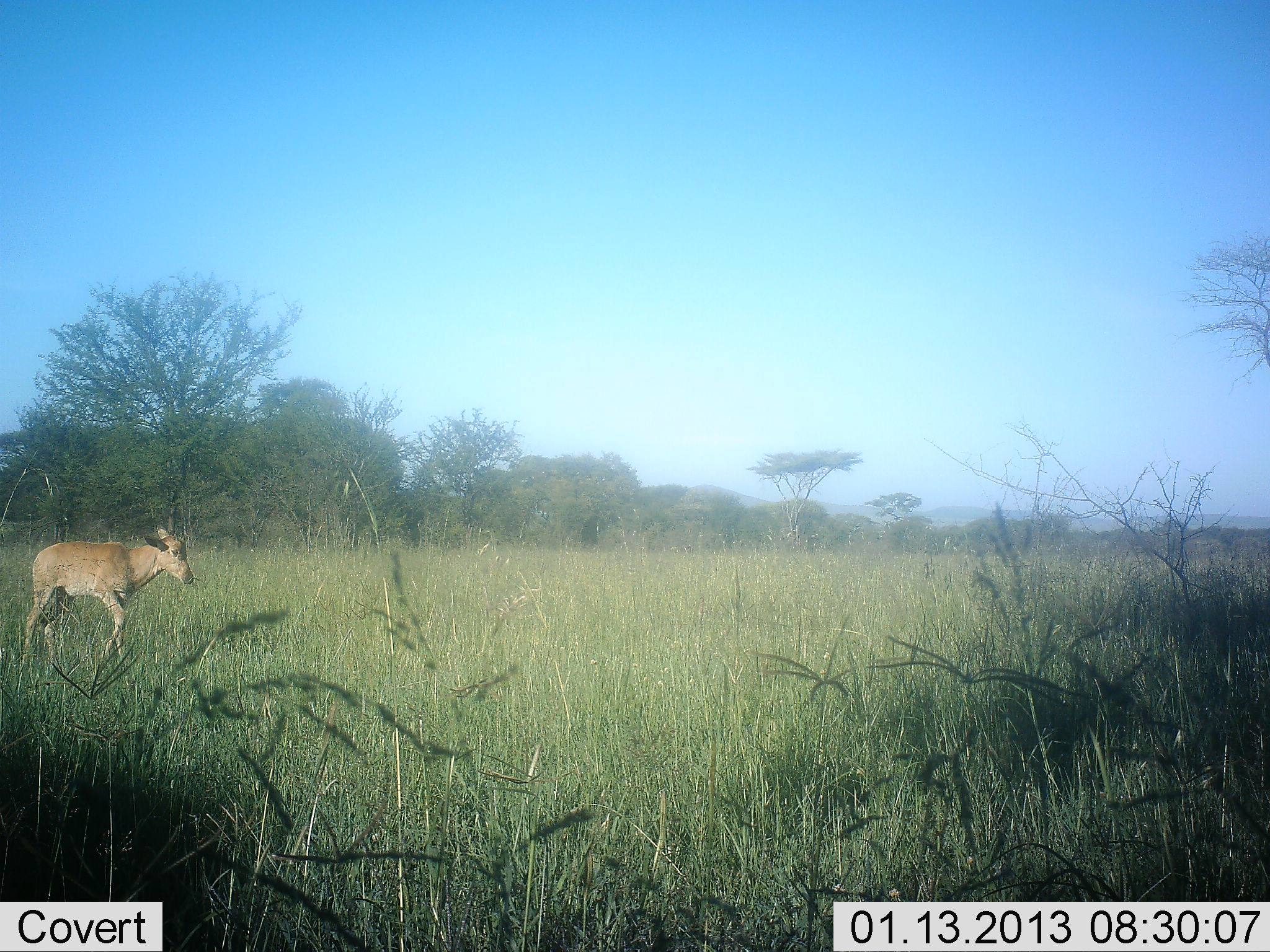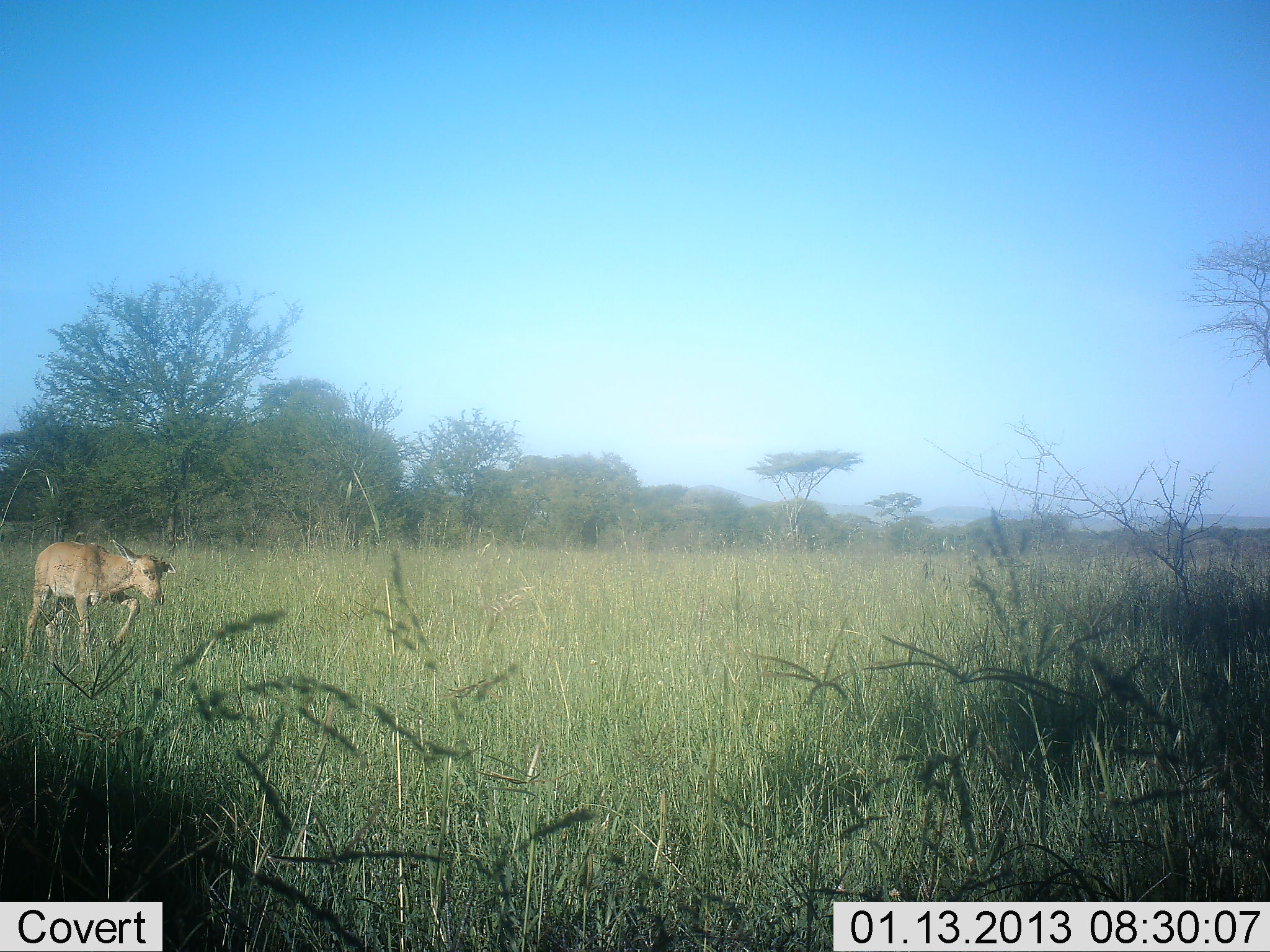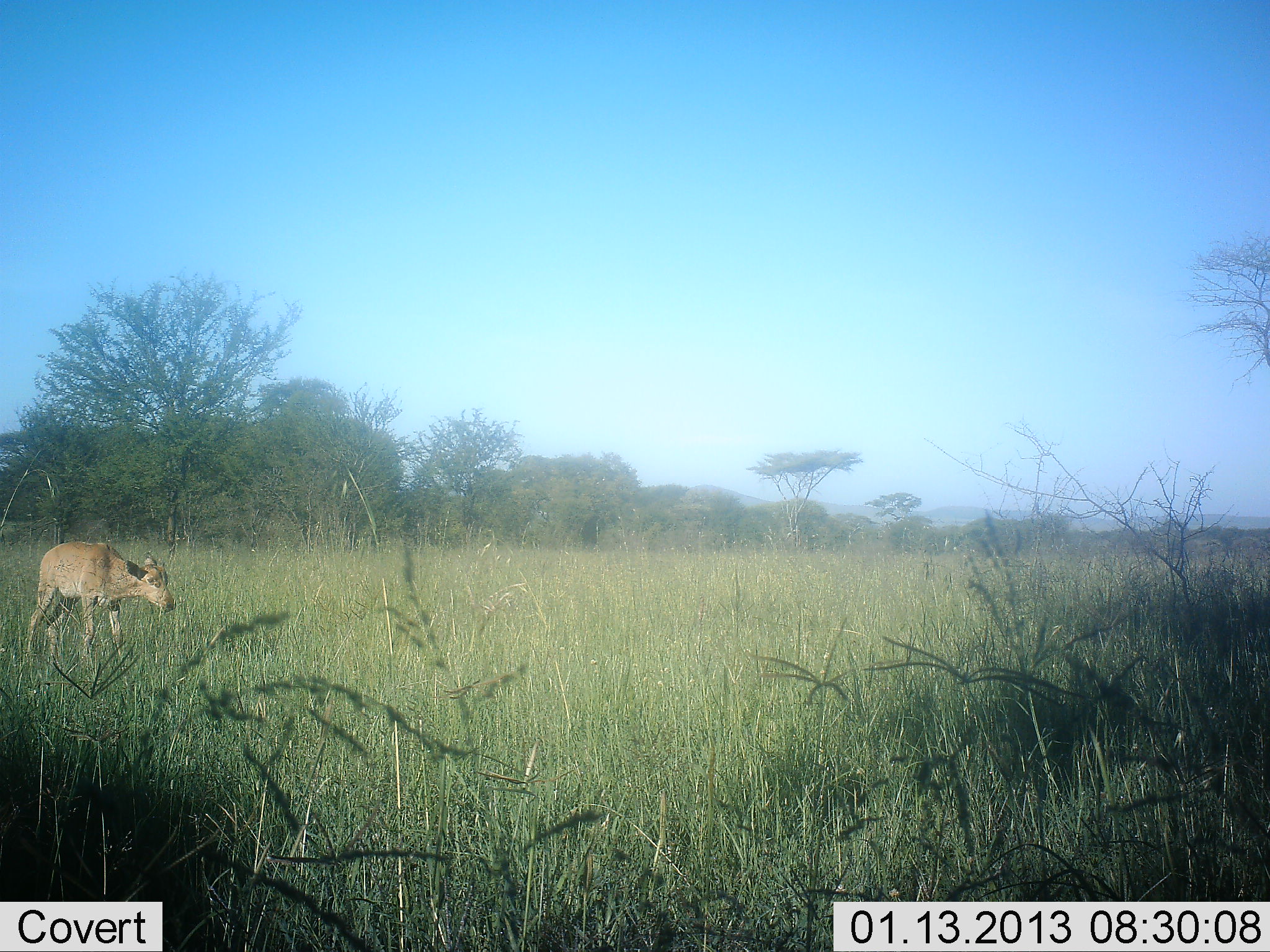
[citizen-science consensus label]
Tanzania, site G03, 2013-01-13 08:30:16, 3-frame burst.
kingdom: Animalia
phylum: Chordata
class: Mammalia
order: Artiodactyla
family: Bovidae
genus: Alcelaphus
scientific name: Alcelaphus buselaphus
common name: hartebeest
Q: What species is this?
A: Hartebeest (Alcelaphus buselaphus).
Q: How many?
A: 1.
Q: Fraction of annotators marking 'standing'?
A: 53%.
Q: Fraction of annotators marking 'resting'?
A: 0%.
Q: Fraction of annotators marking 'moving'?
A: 47%.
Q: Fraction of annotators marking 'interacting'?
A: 0%.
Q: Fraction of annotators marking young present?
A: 68%.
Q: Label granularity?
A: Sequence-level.